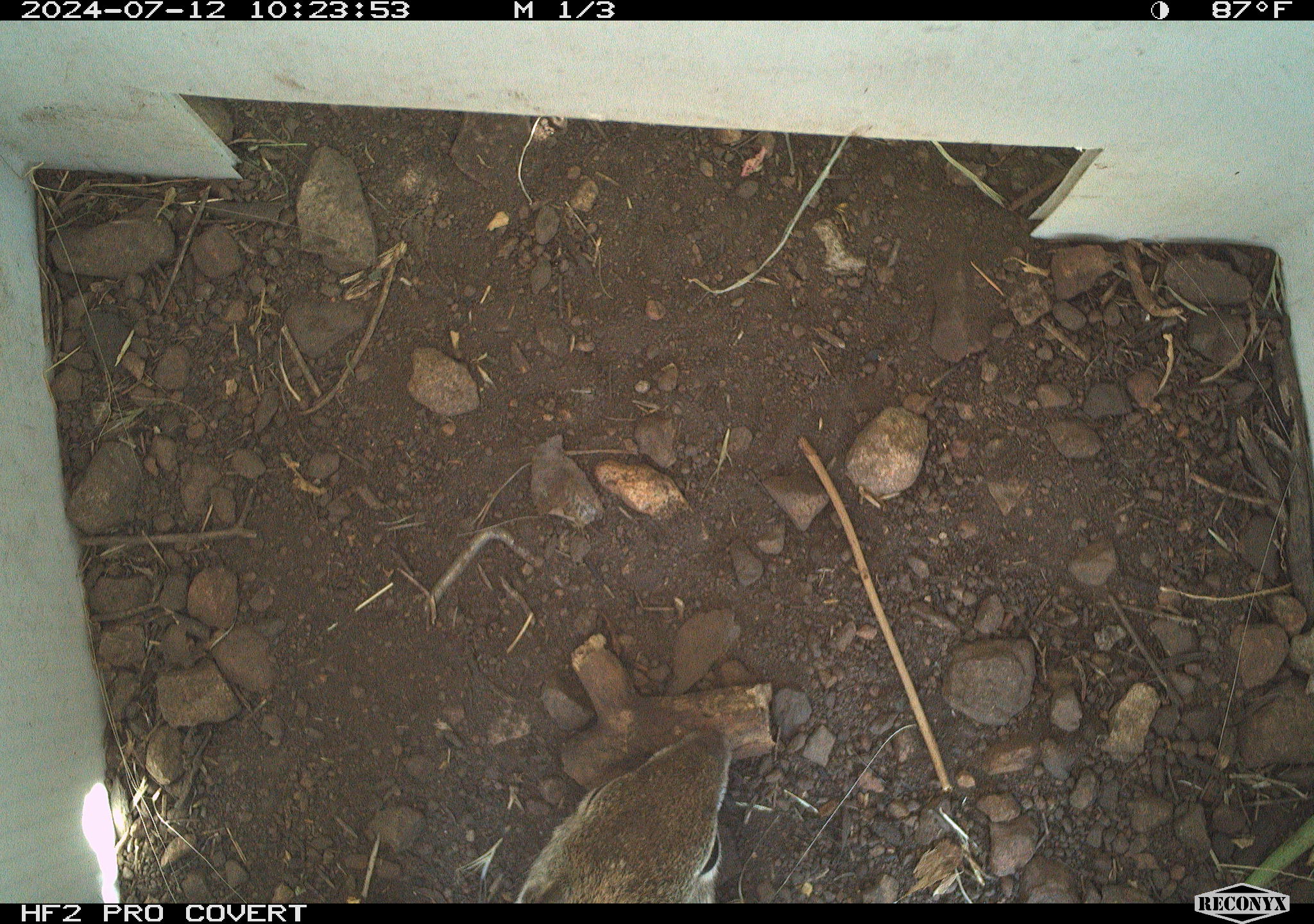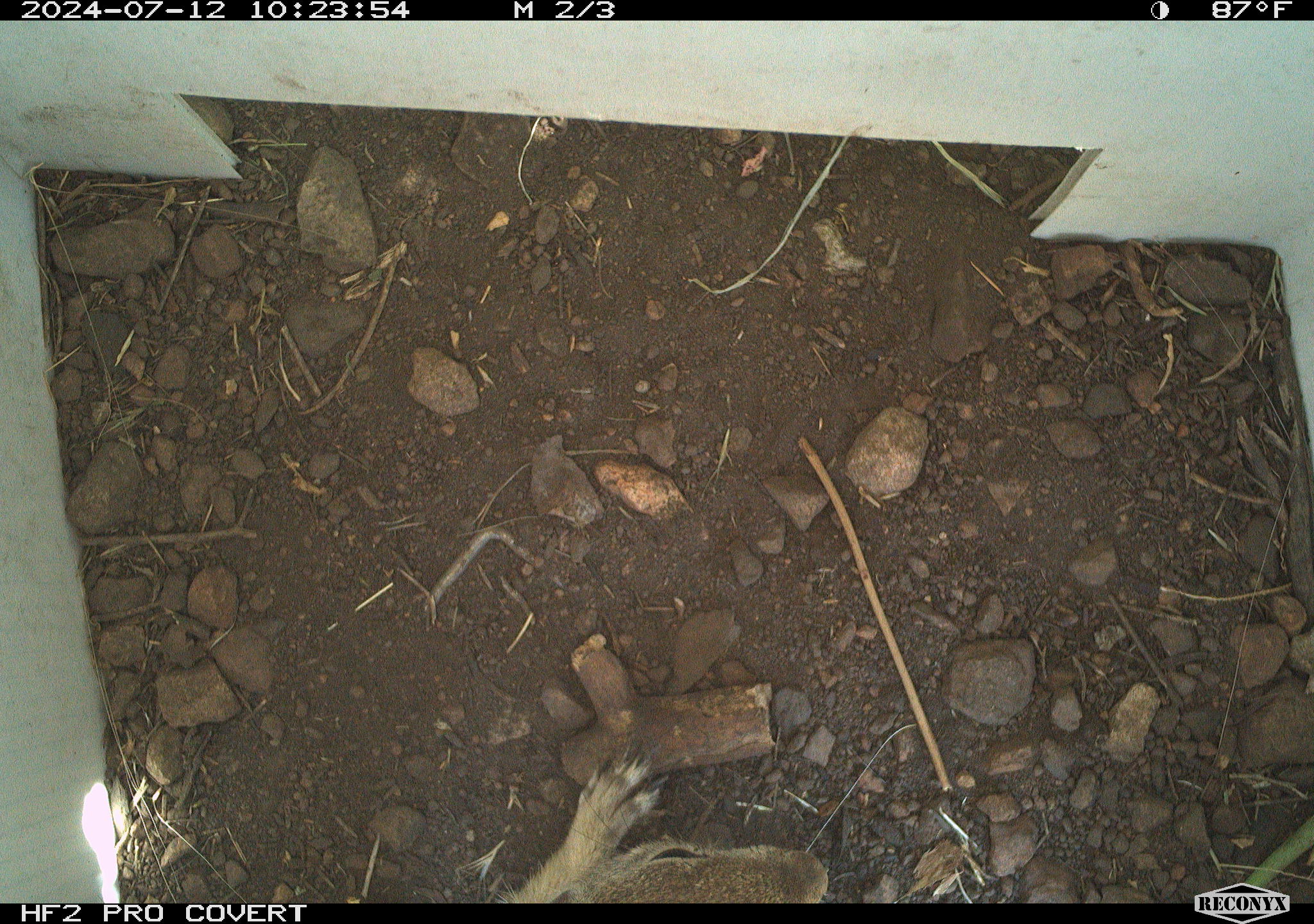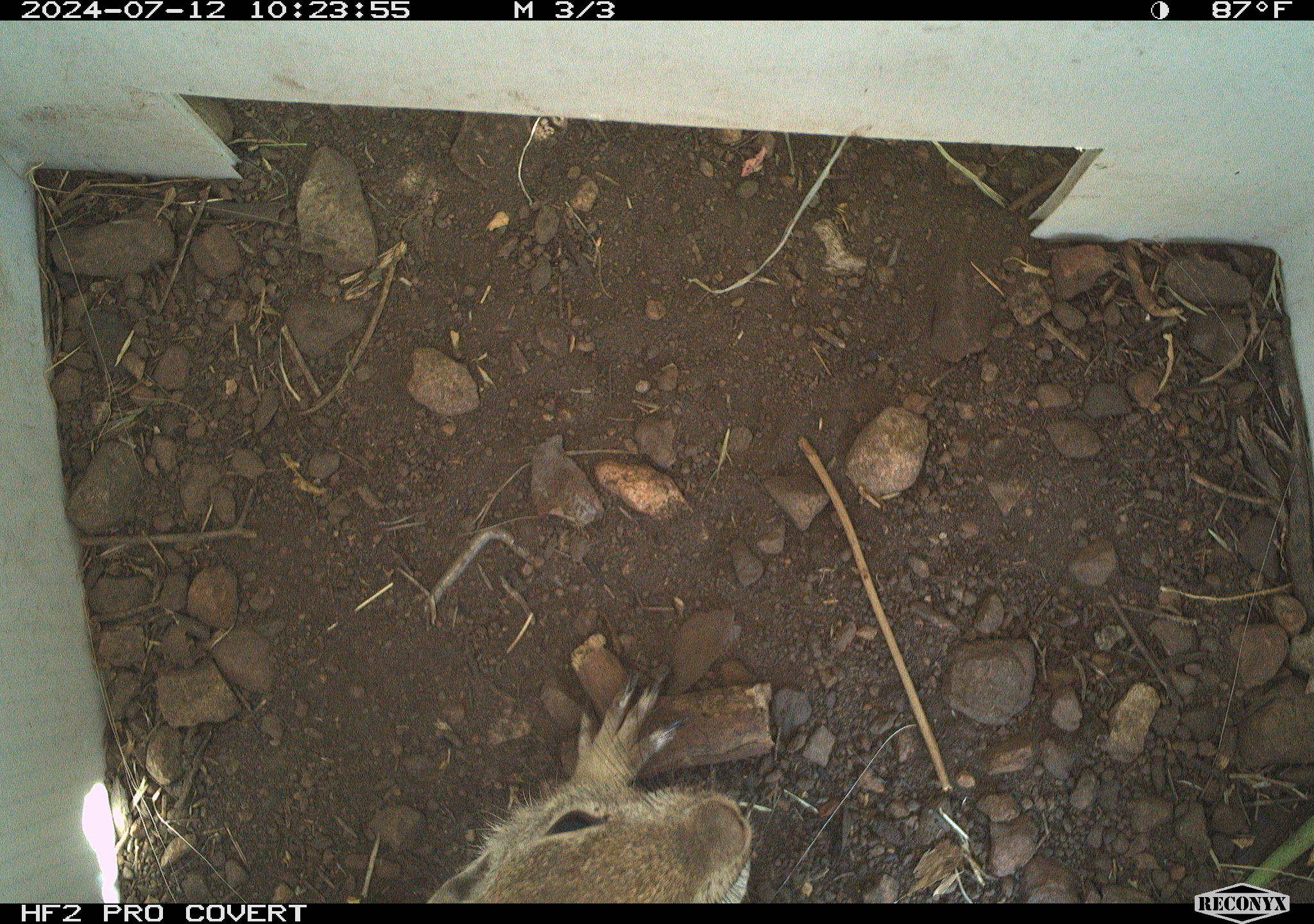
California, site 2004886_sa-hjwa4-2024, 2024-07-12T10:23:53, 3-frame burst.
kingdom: Animalia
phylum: Chordata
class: Mammalia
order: Rodentia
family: Sciuridae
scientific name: Sciuridae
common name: squirrels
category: sciuridae family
Sciuridae family (squirrels) (Sciuridae).